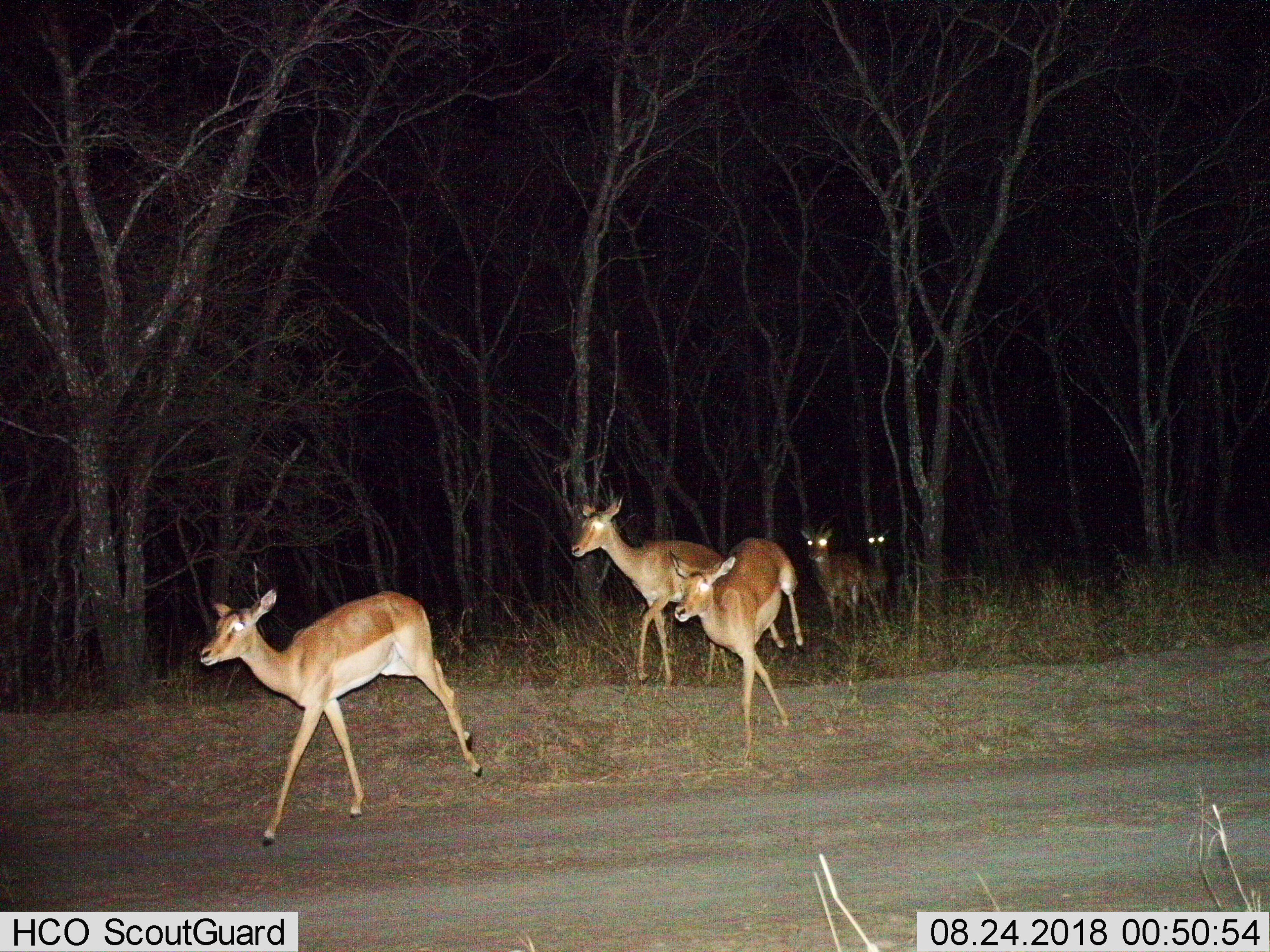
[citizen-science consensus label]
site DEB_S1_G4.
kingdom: Animalia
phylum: Chordata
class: Mammalia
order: Artiodactyla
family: Bovidae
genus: Aepyceros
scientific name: Aepyceros melampus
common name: impala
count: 5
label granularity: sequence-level